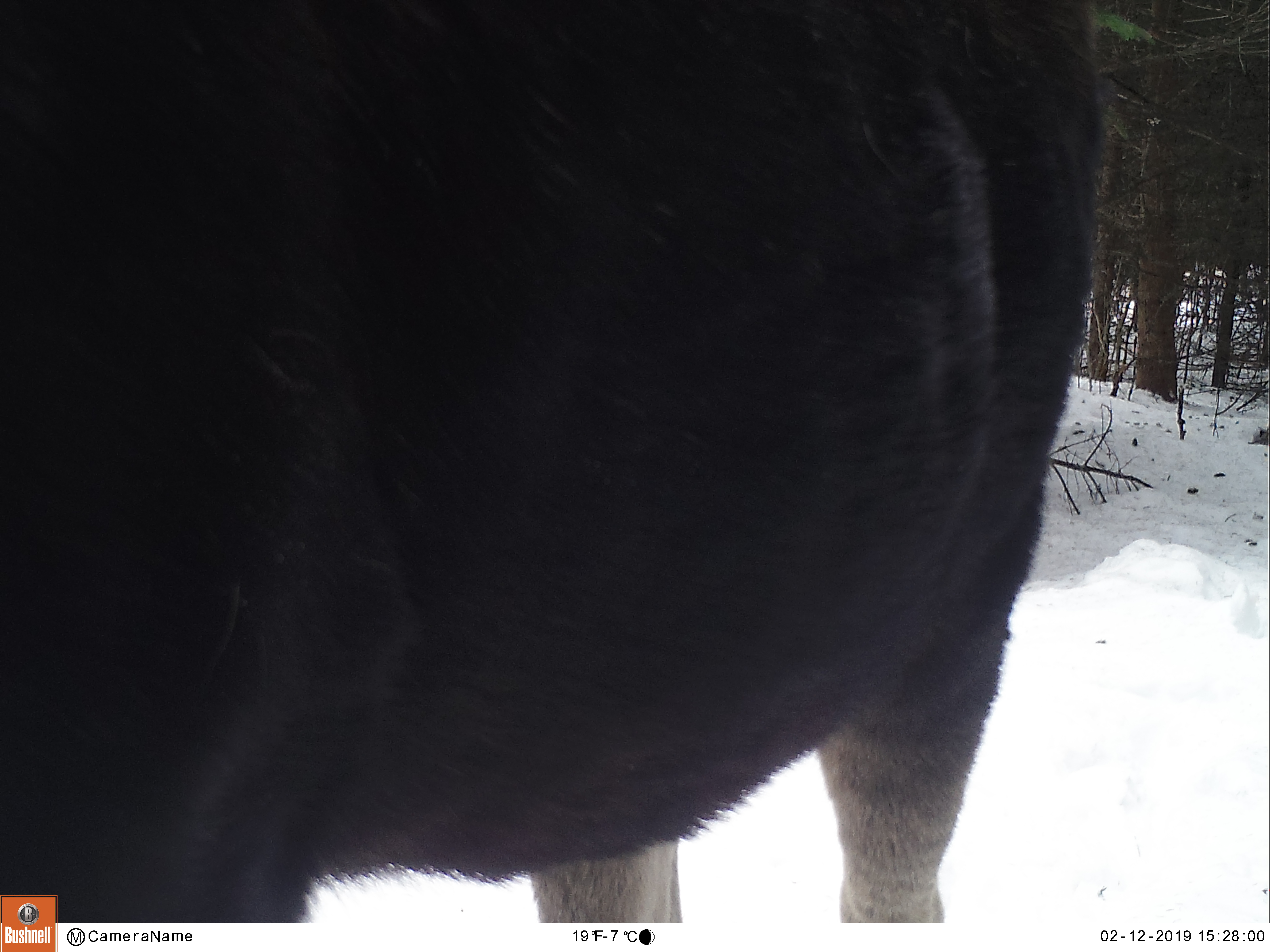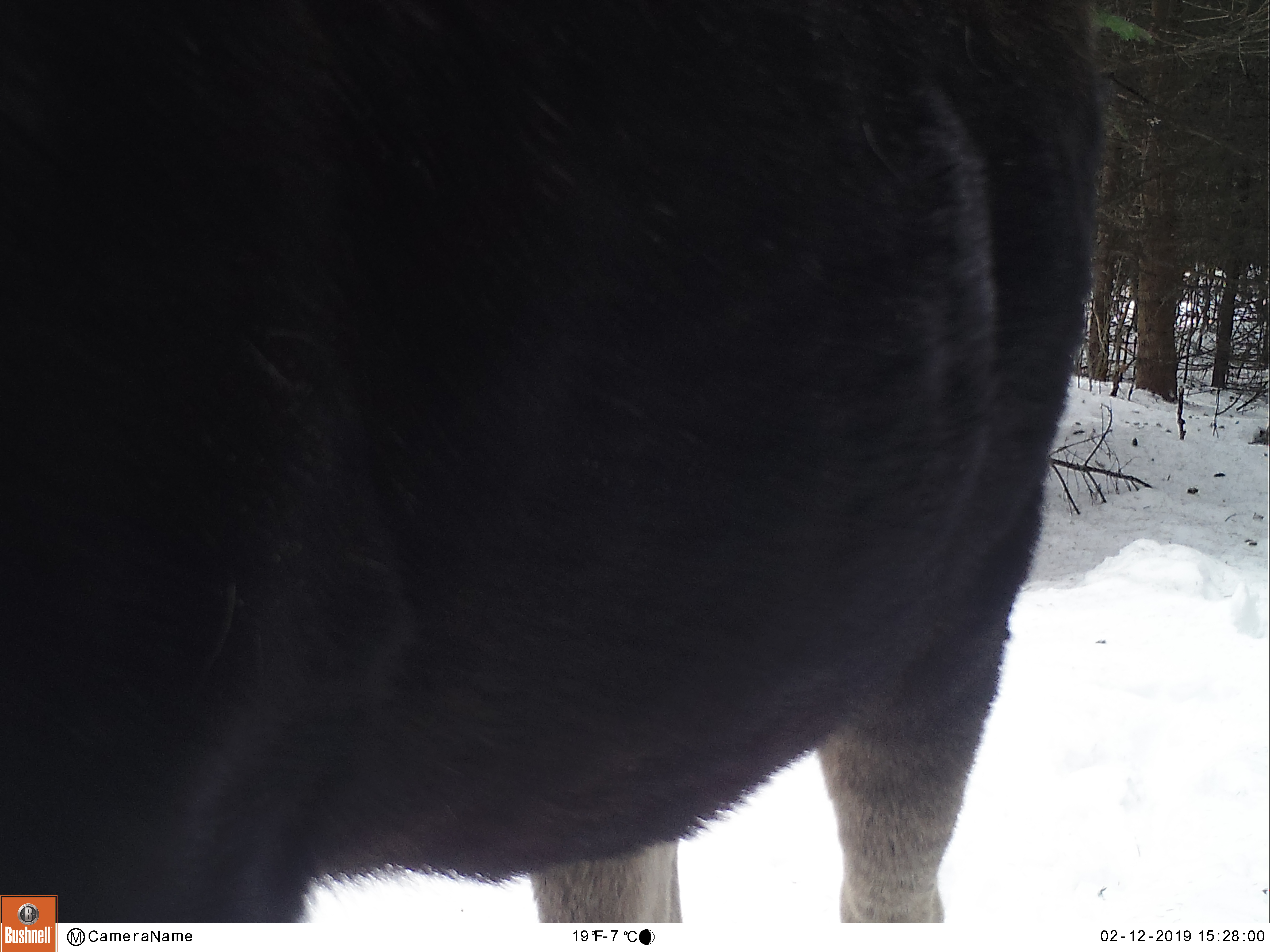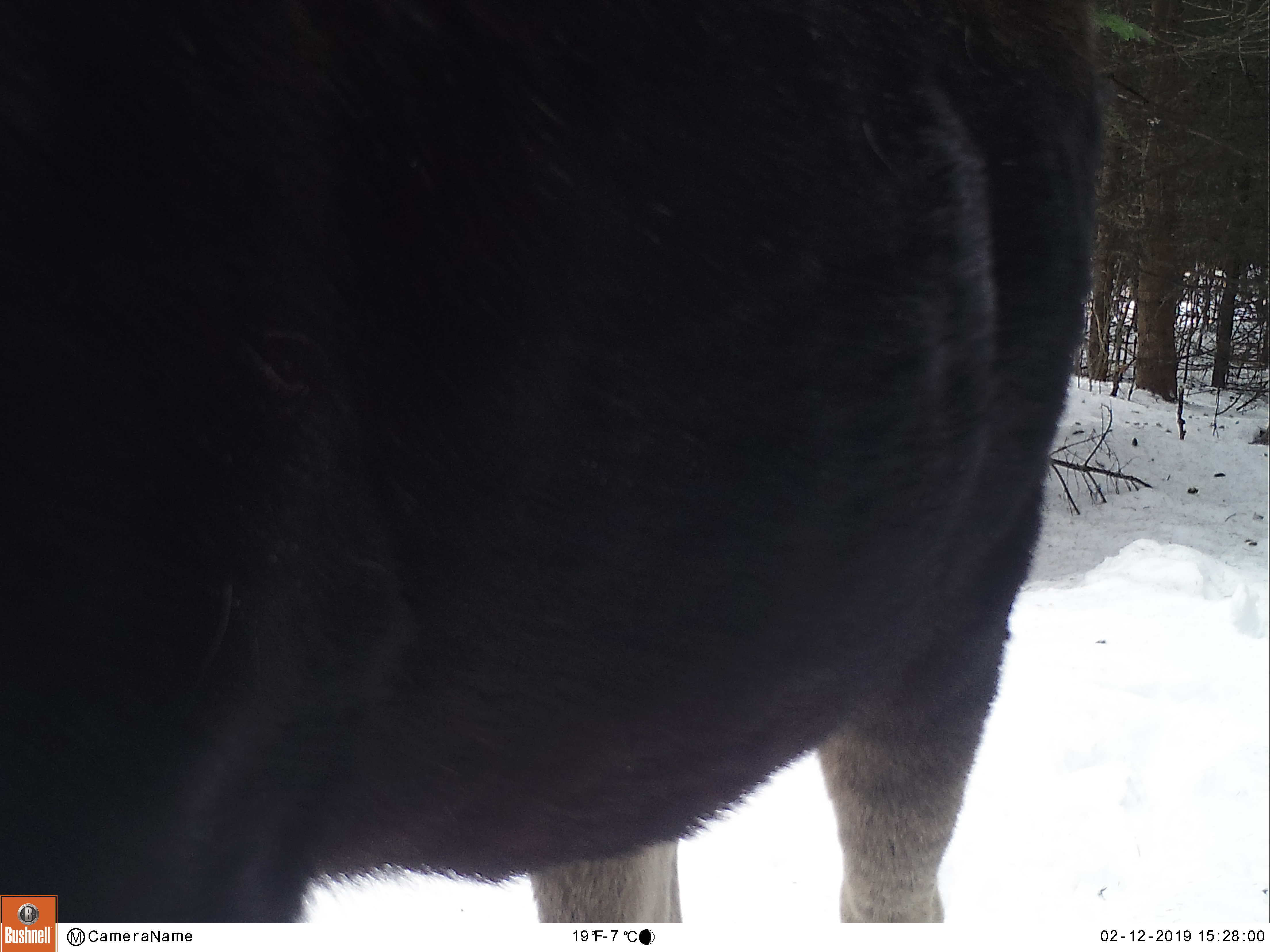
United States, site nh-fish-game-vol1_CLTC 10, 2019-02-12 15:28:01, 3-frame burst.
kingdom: Animalia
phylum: Chordata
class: Mammalia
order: Artiodactyla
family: Cervidae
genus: Alces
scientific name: Alces alces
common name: moose